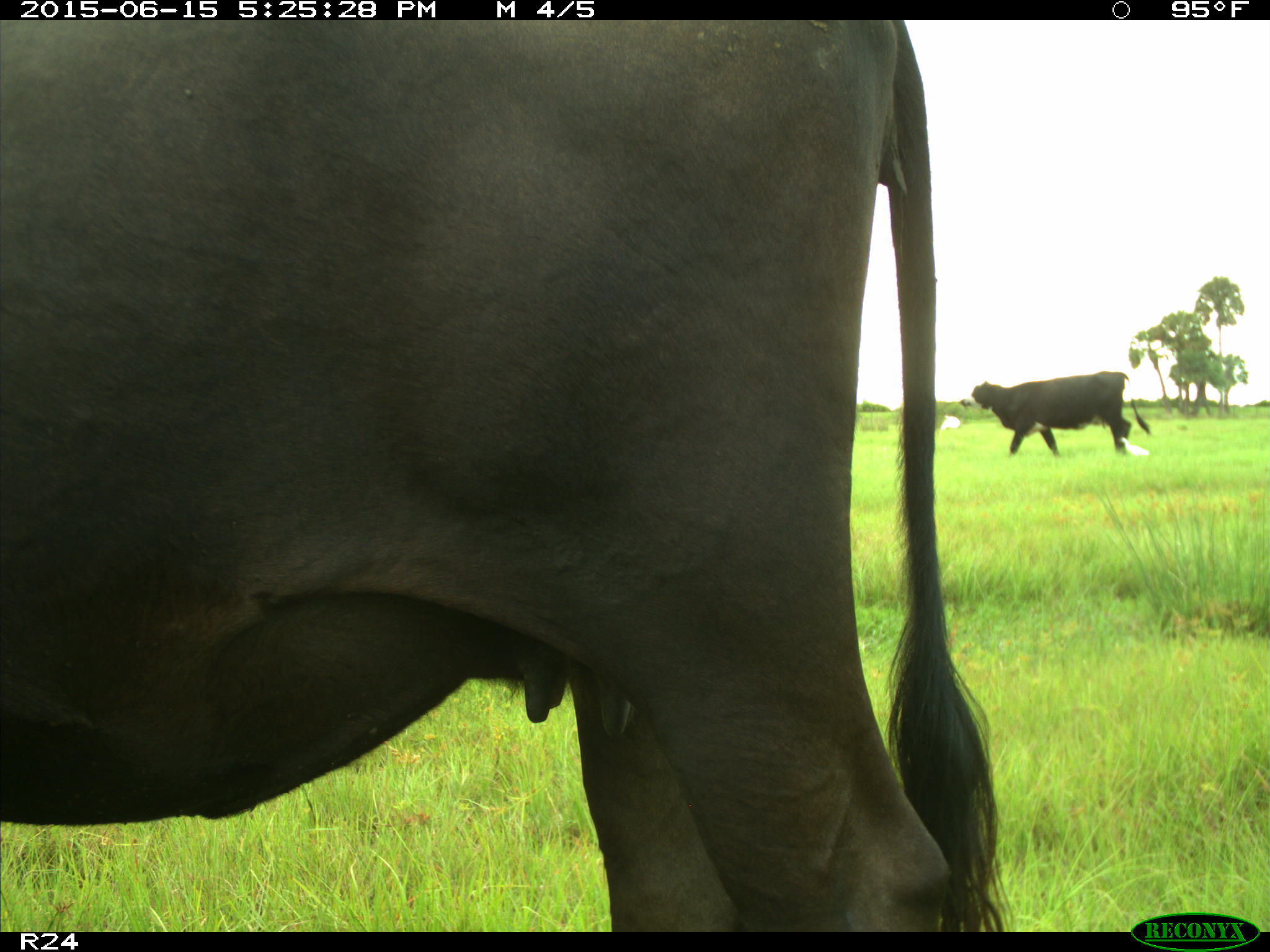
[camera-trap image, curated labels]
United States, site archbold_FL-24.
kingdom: Animalia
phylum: Chordata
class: Mammalia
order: Artiodactyla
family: Bovidae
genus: Bos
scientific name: Bos taurus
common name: domestic cow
Bos taurus (domestic cow).